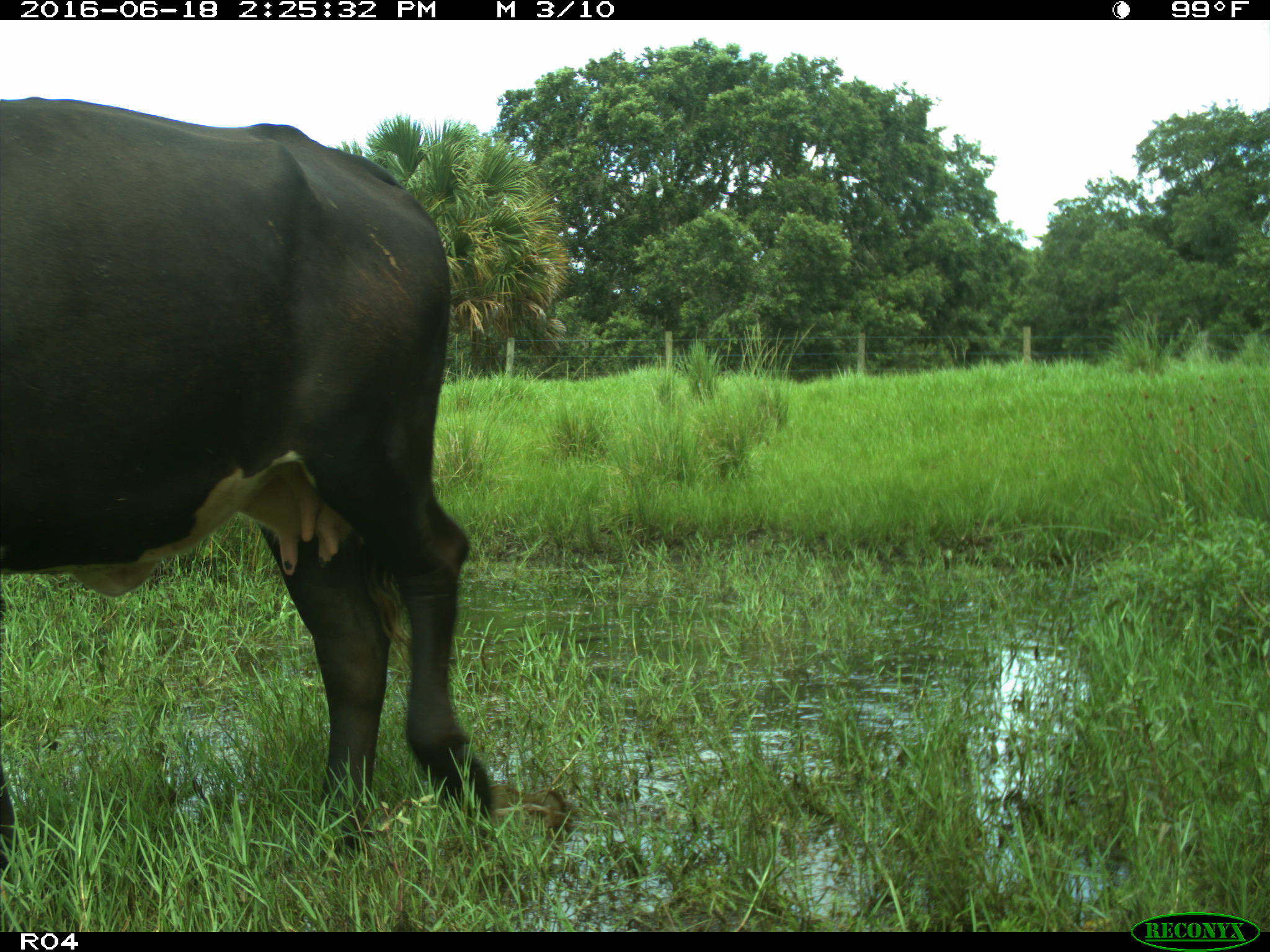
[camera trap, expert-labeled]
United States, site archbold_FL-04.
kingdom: Animalia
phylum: Chordata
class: Mammalia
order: Artiodactyla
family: Bovidae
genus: Bos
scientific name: Bos taurus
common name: domestic cow